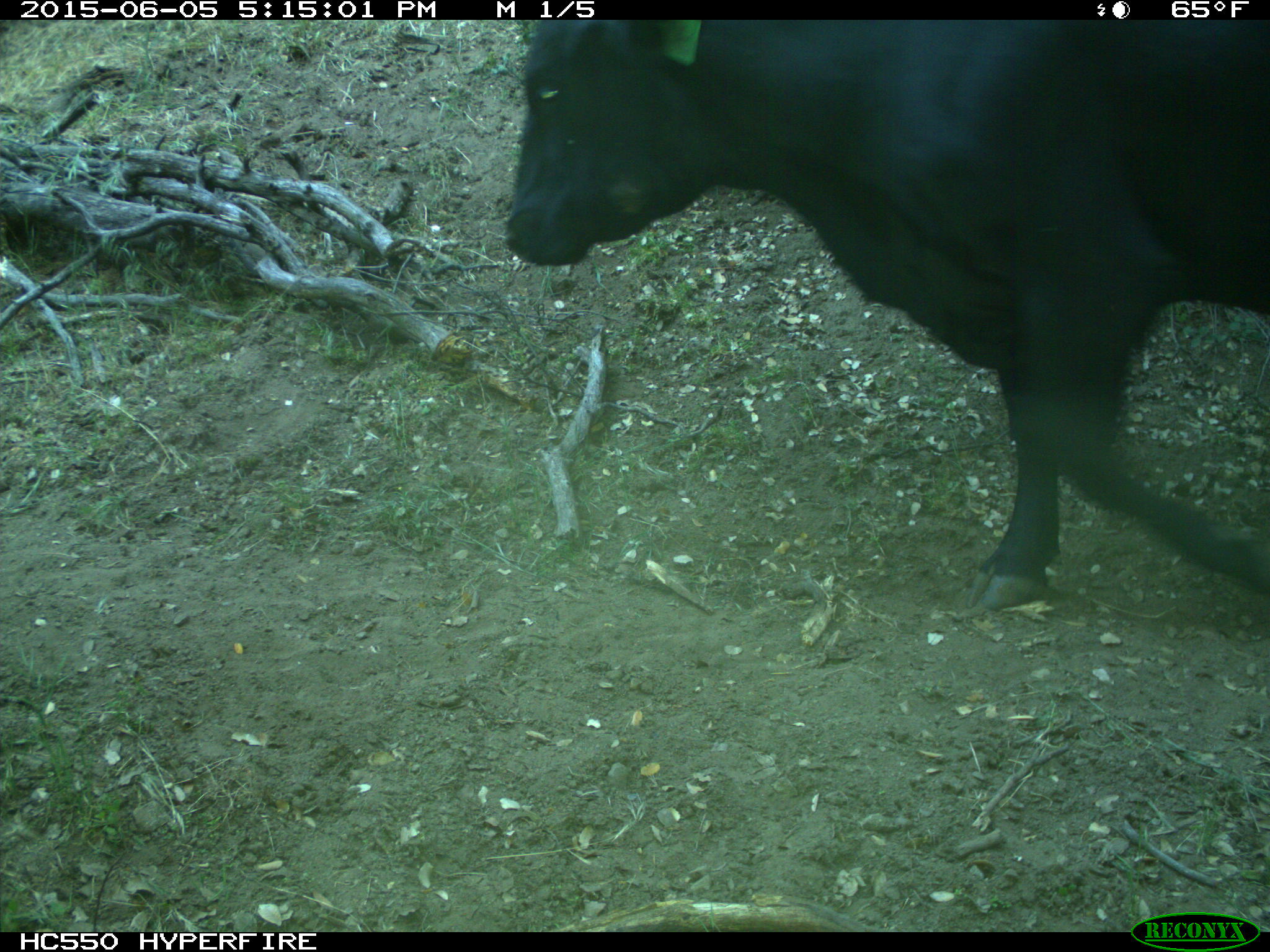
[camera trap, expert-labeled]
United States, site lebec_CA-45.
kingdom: Animalia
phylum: Chordata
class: Mammalia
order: Artiodactyla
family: Bovidae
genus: Bos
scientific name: Bos taurus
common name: domestic cow